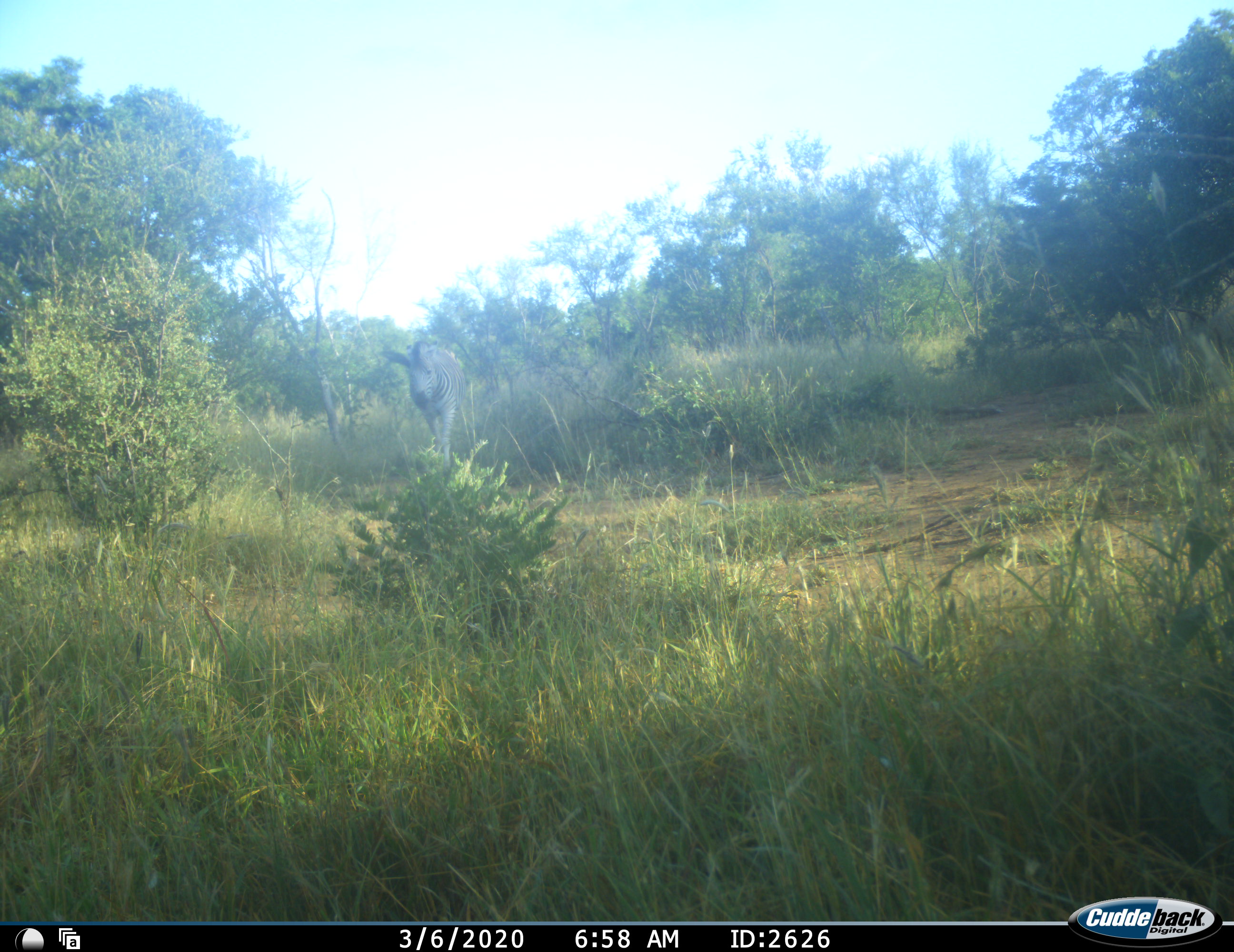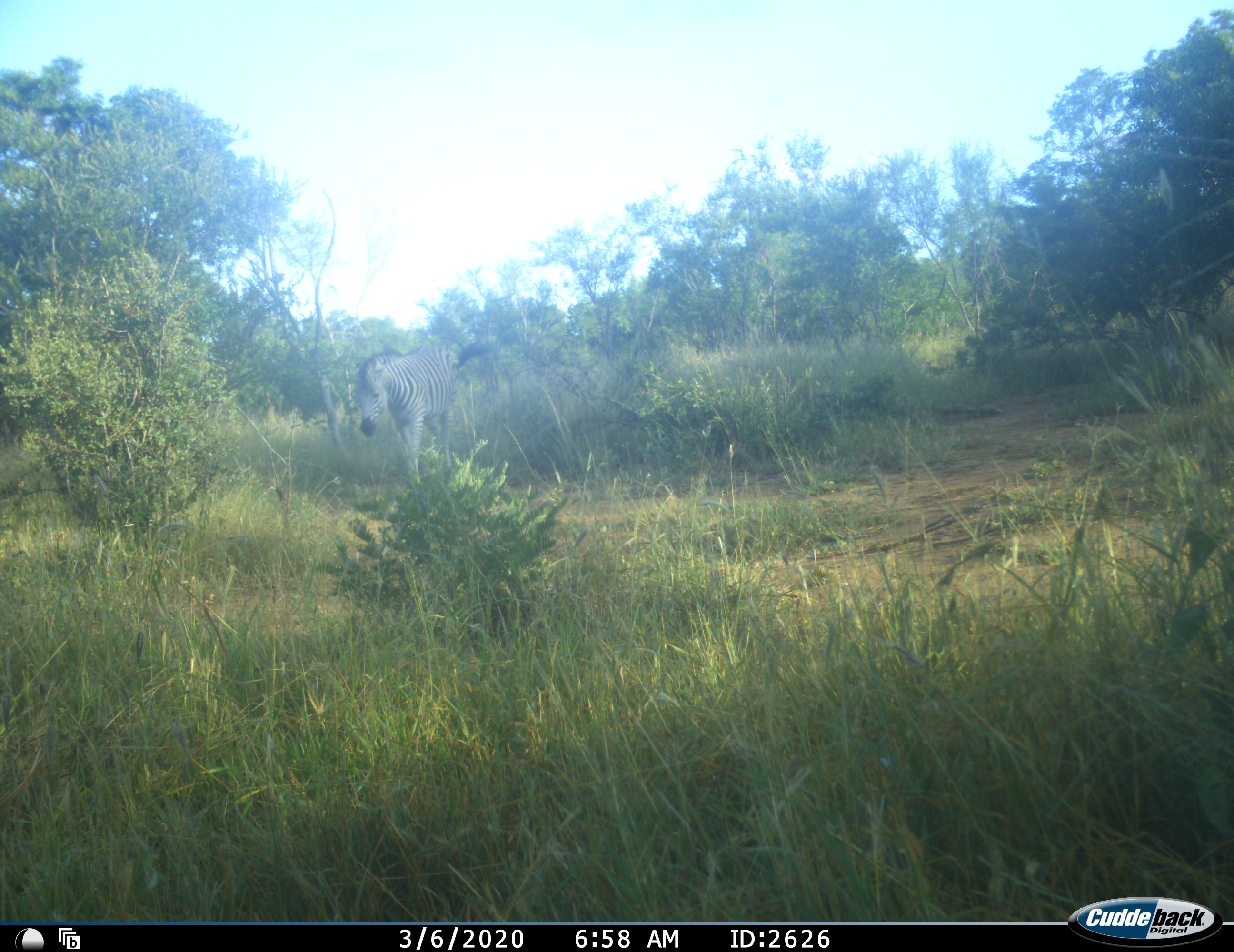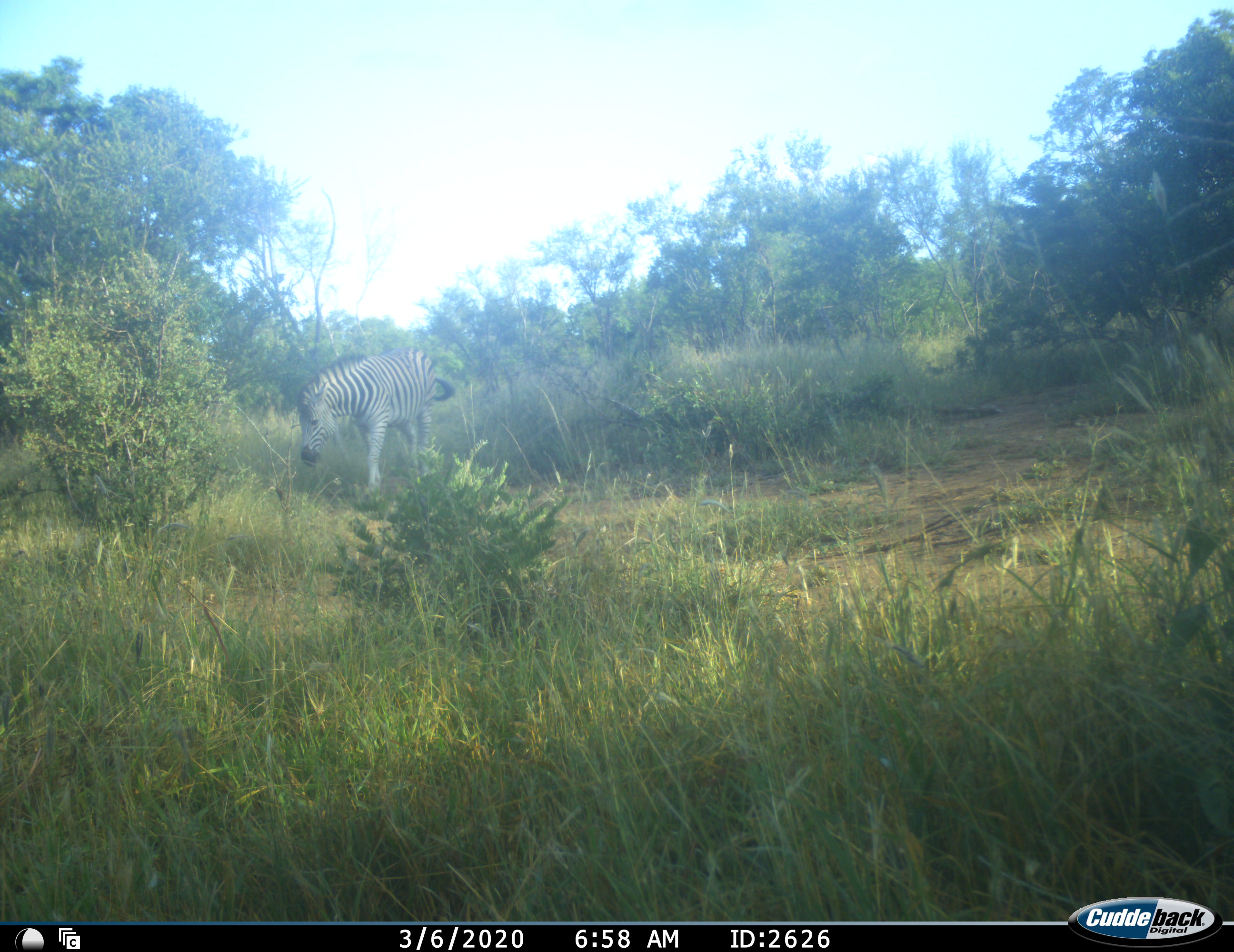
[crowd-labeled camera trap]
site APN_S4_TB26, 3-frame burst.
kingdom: Animalia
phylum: Chordata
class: Mammalia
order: Perissodactyla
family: Equidae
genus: Equus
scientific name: Equus quagga burchellii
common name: burchell's zebra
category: zebraburchells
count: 1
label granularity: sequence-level